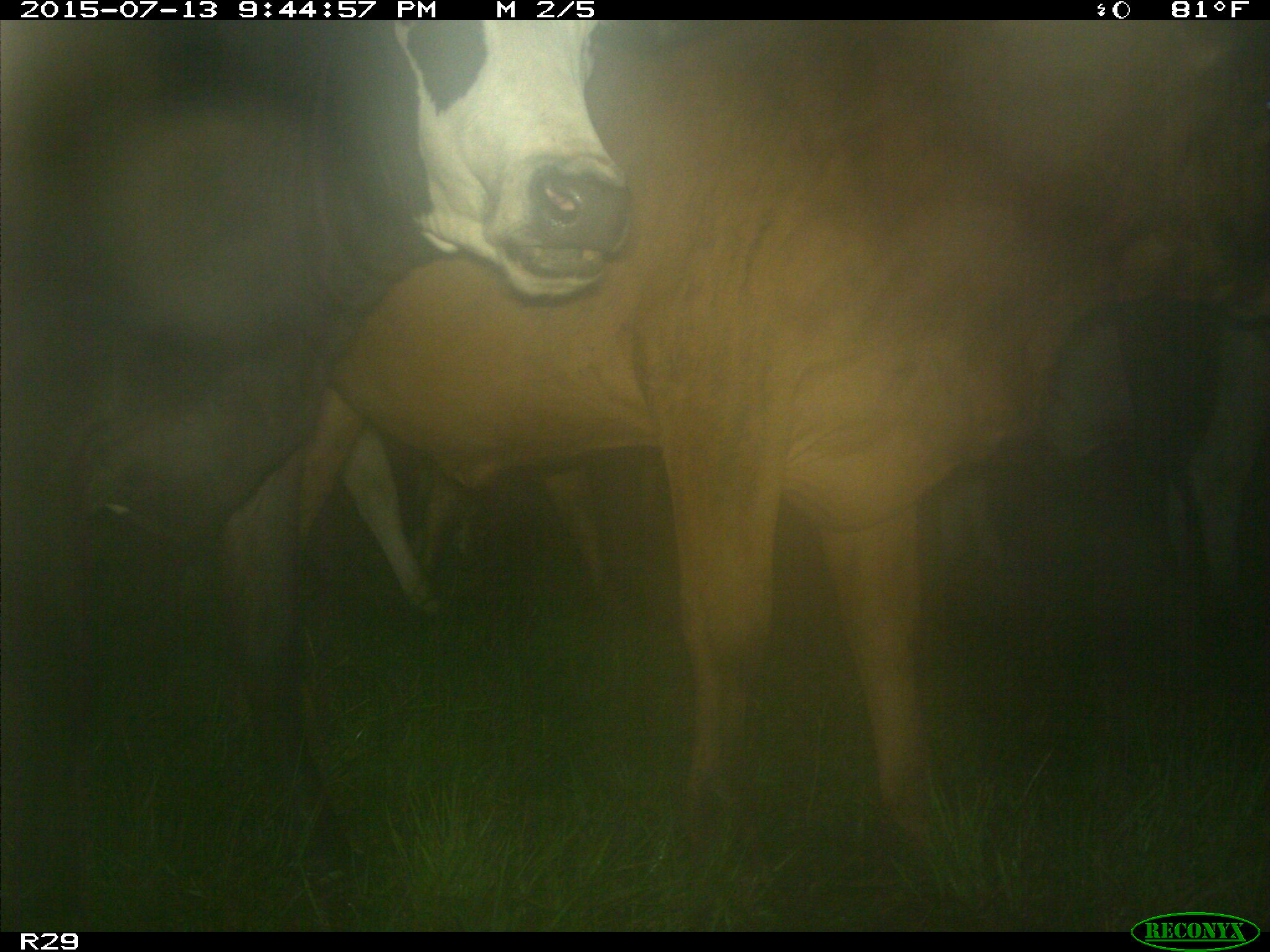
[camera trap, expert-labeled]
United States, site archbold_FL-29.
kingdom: Animalia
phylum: Chordata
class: Mammalia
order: Artiodactyla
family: Bovidae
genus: Bos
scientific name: Bos taurus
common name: domestic cow